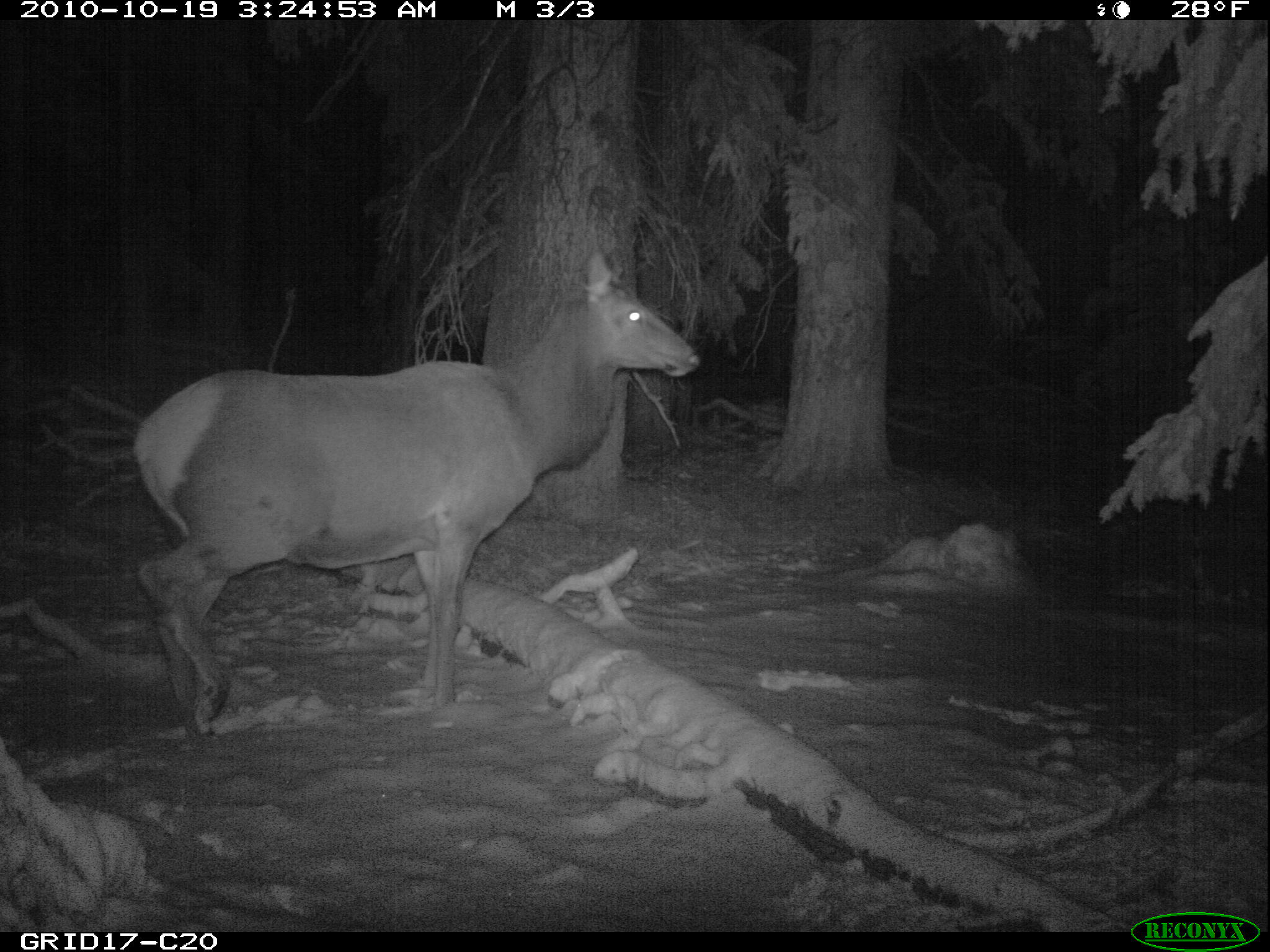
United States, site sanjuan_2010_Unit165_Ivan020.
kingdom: Animalia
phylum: Chordata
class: Mammalia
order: Artiodactyla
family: Cervidae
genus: Cervus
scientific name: Cervus elaphus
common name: red deer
Cervus elaphus (red deer).